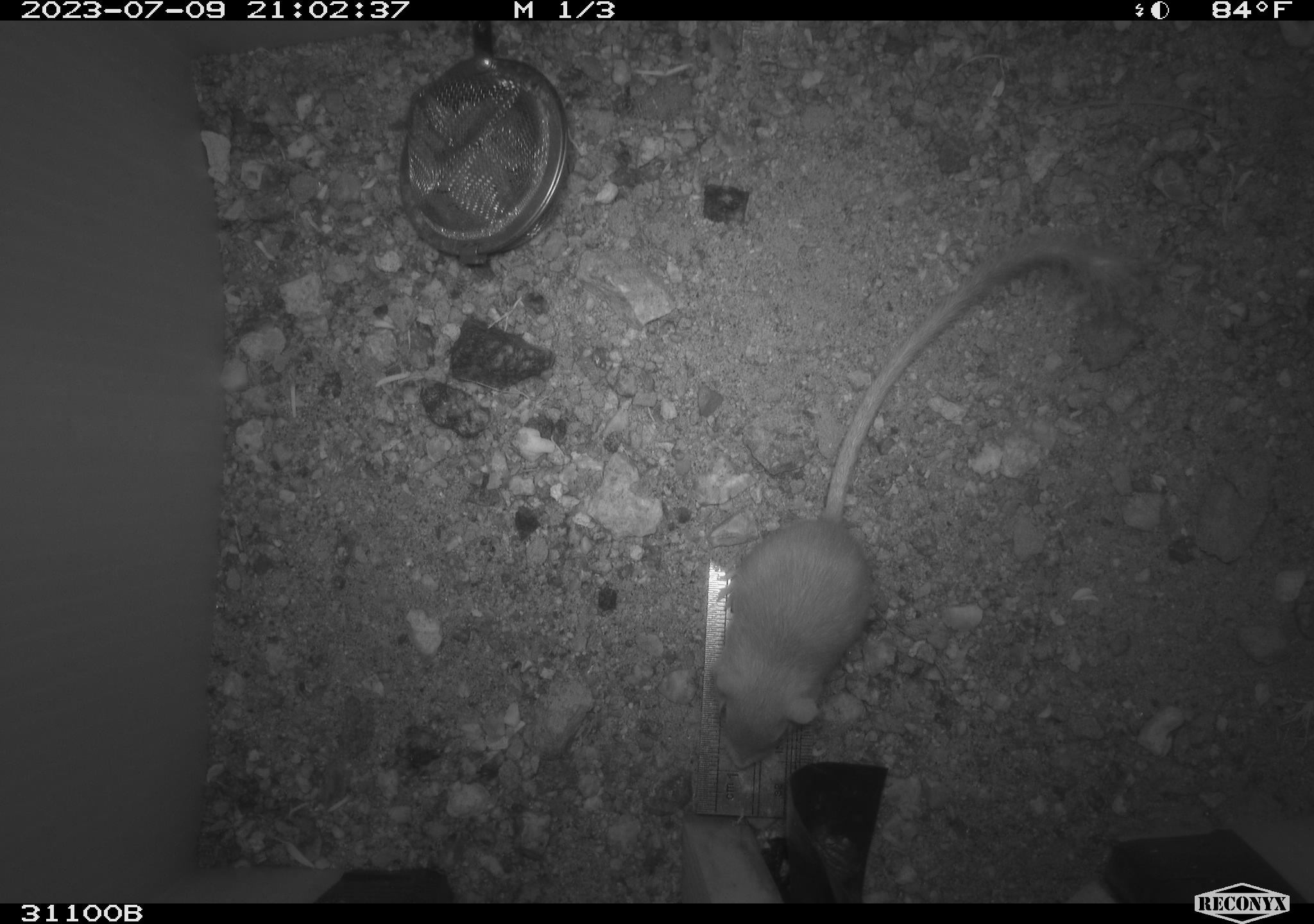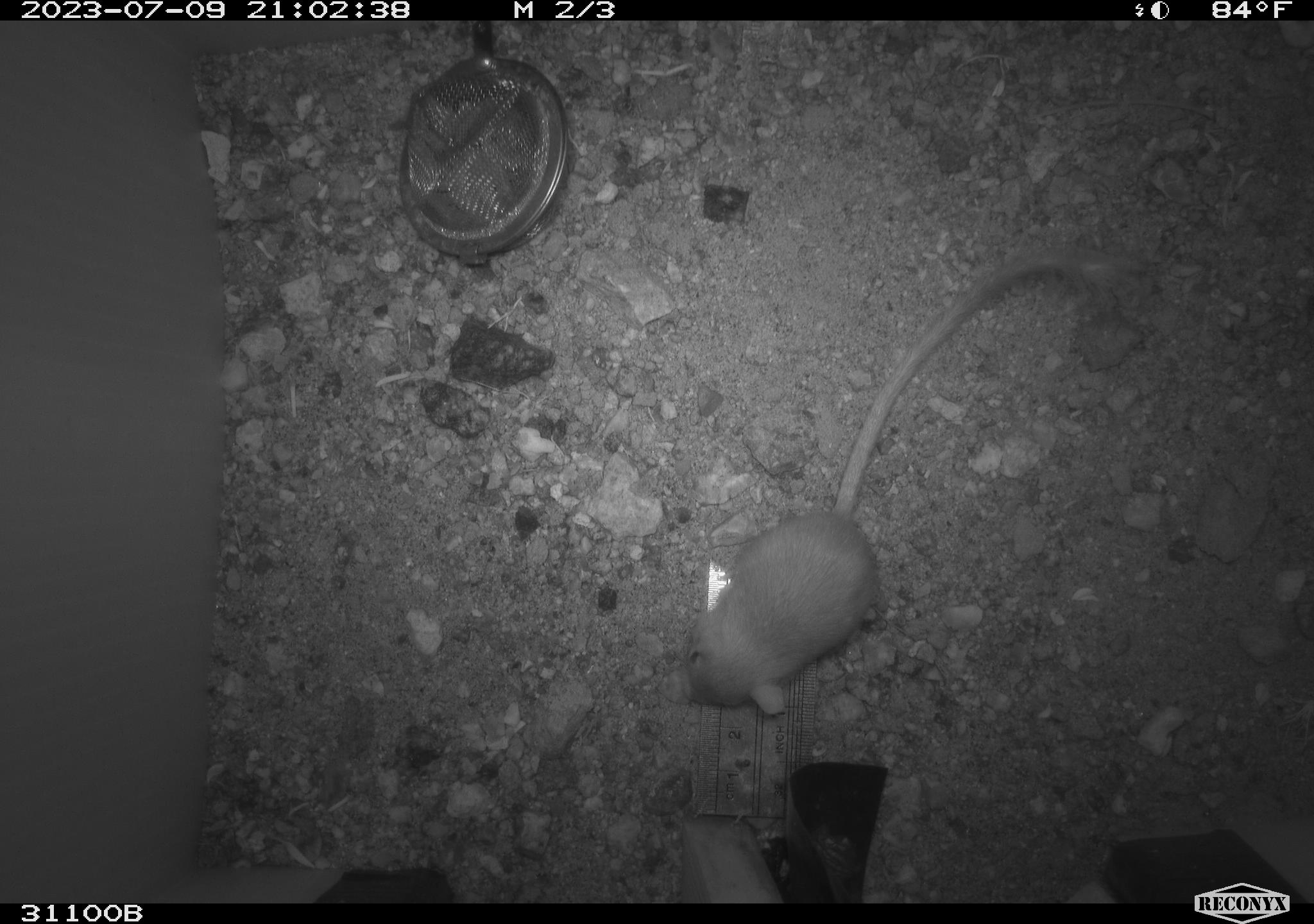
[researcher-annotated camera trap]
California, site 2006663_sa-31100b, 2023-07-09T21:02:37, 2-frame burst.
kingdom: Animalia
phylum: Chordata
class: Mammalia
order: Rodentia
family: Heteromyidae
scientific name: Heteromyidae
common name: kangaroo rats and pocket mice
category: heteromyidae family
Heteromyidae family (kangaroo rats and pocket mice) (Heteromyidae).